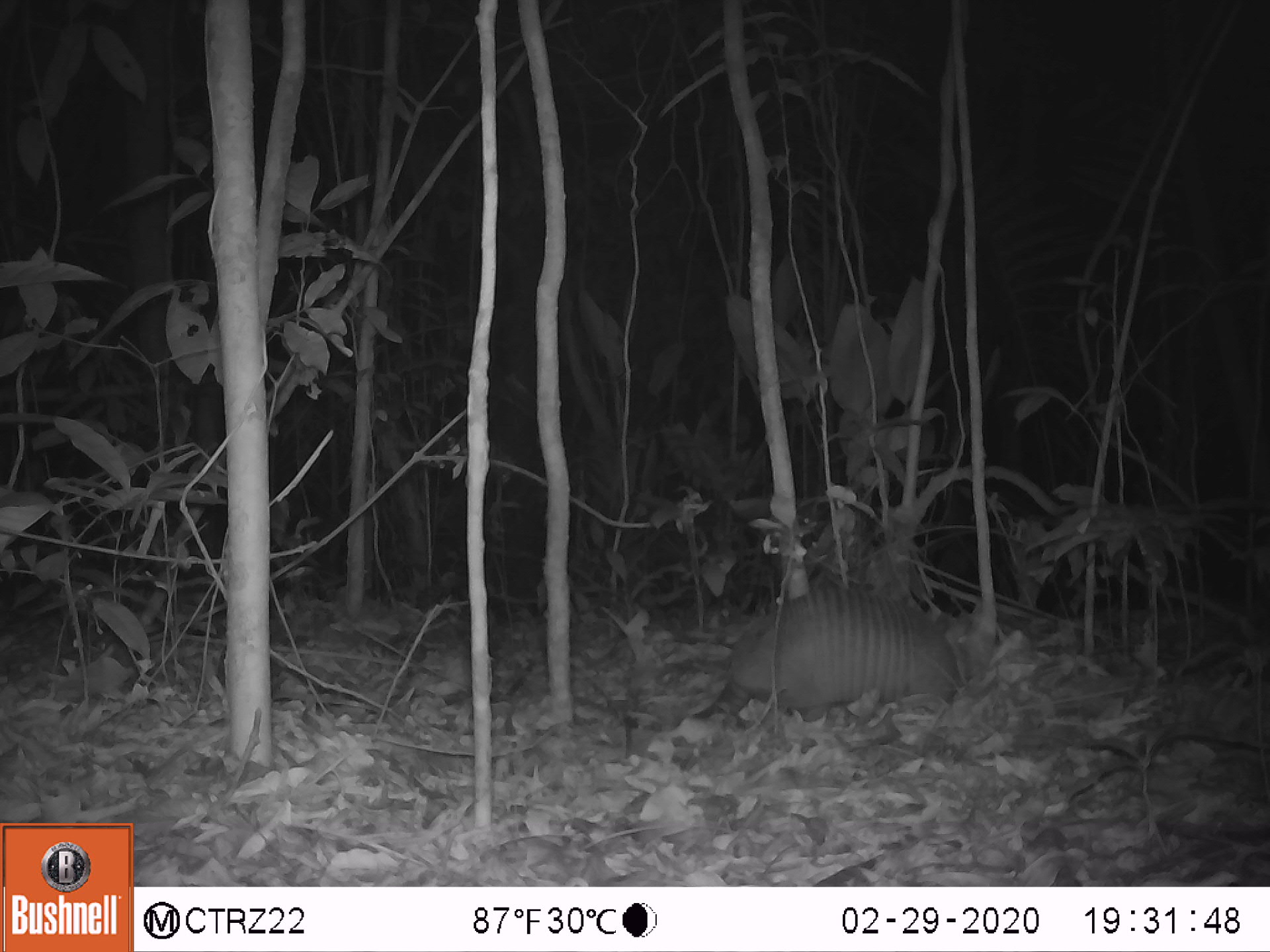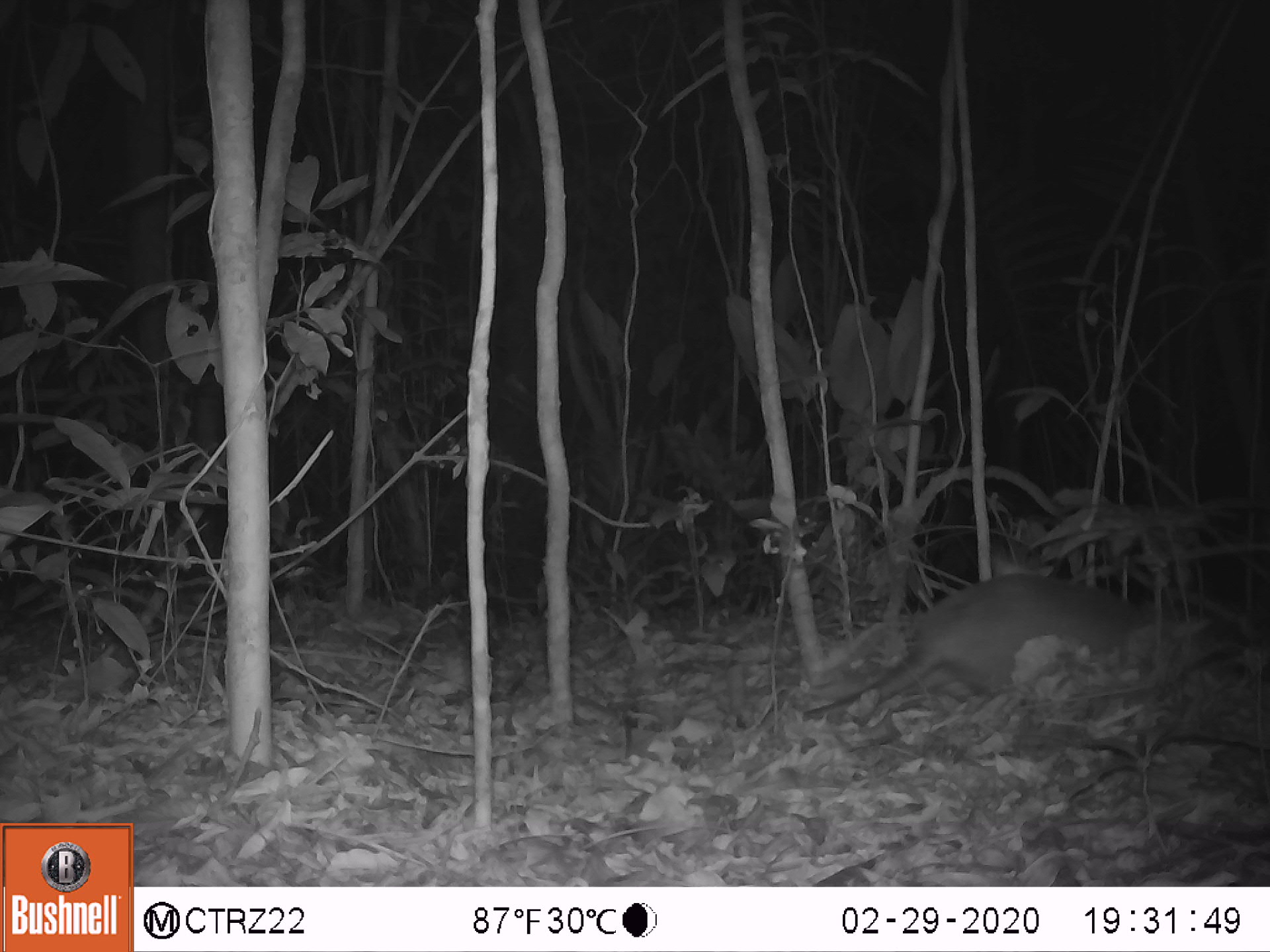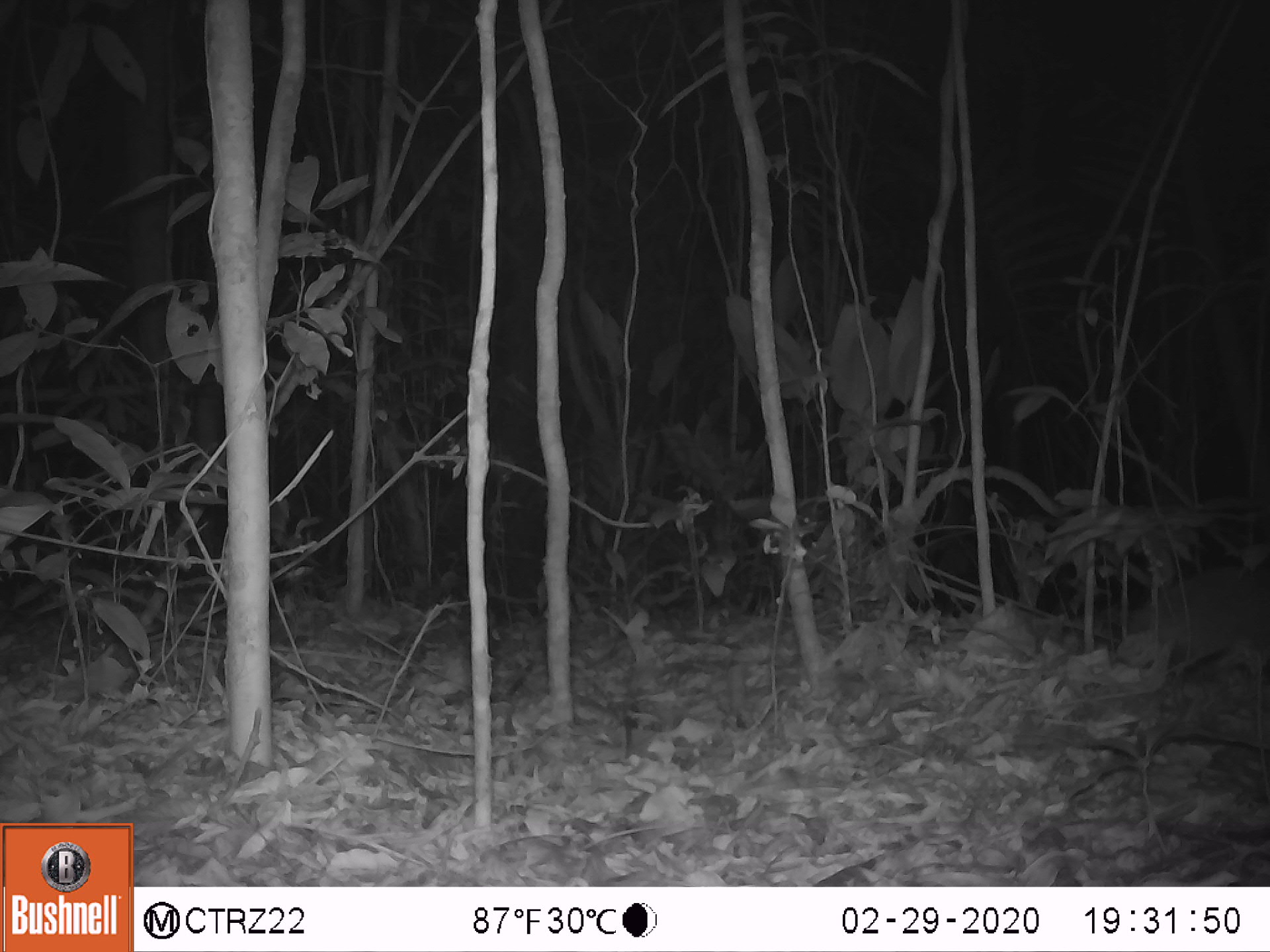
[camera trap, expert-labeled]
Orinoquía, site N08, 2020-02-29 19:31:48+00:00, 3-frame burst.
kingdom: Animalia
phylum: Chordata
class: Mammalia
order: Cingulata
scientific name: Cingulata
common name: armadillo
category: unknown armadillo